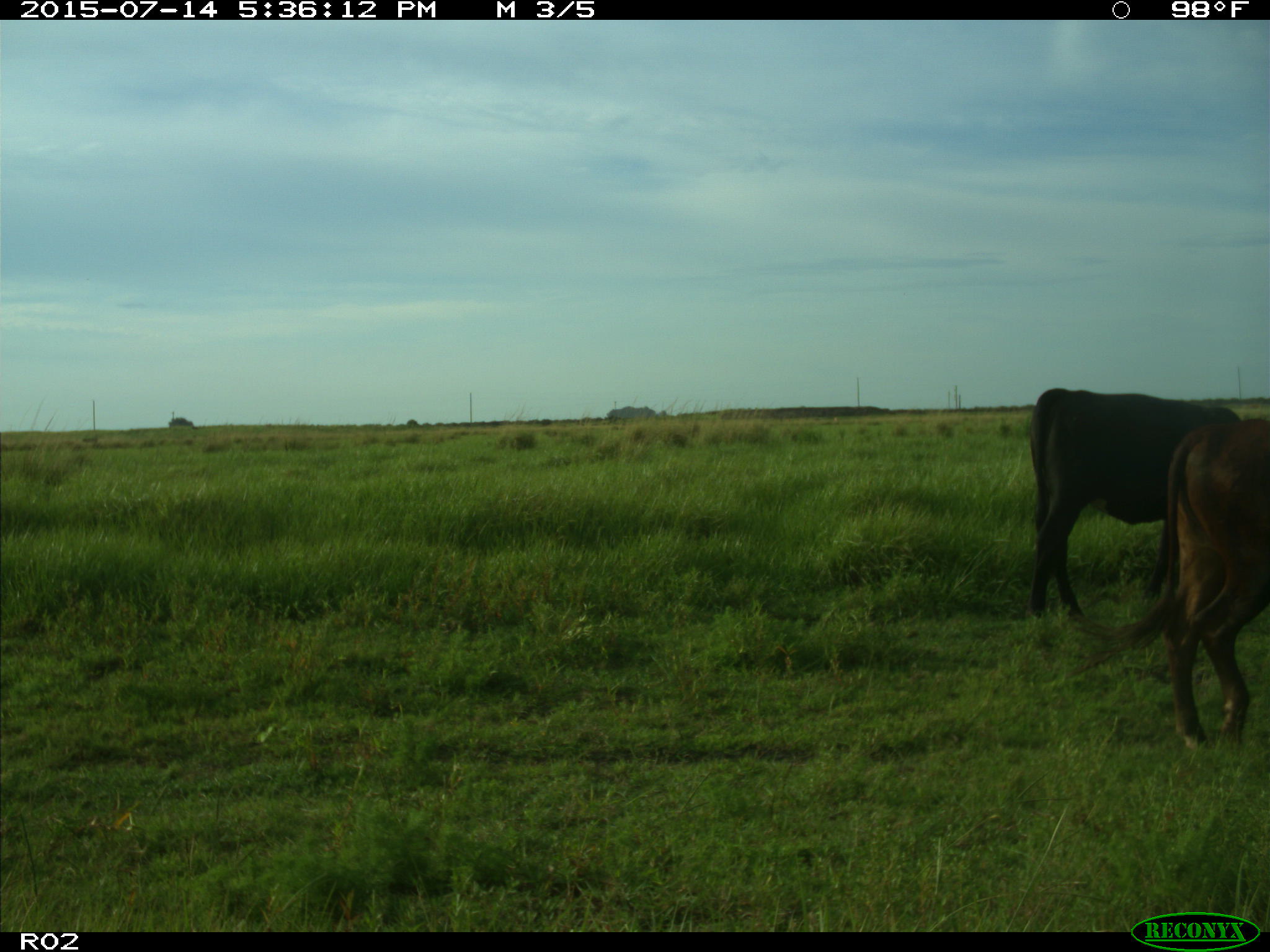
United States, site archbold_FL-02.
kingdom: Animalia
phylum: Chordata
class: Mammalia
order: Artiodactyla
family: Bovidae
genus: Bos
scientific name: Bos taurus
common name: domestic cow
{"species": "Bos taurus (domestic cow)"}